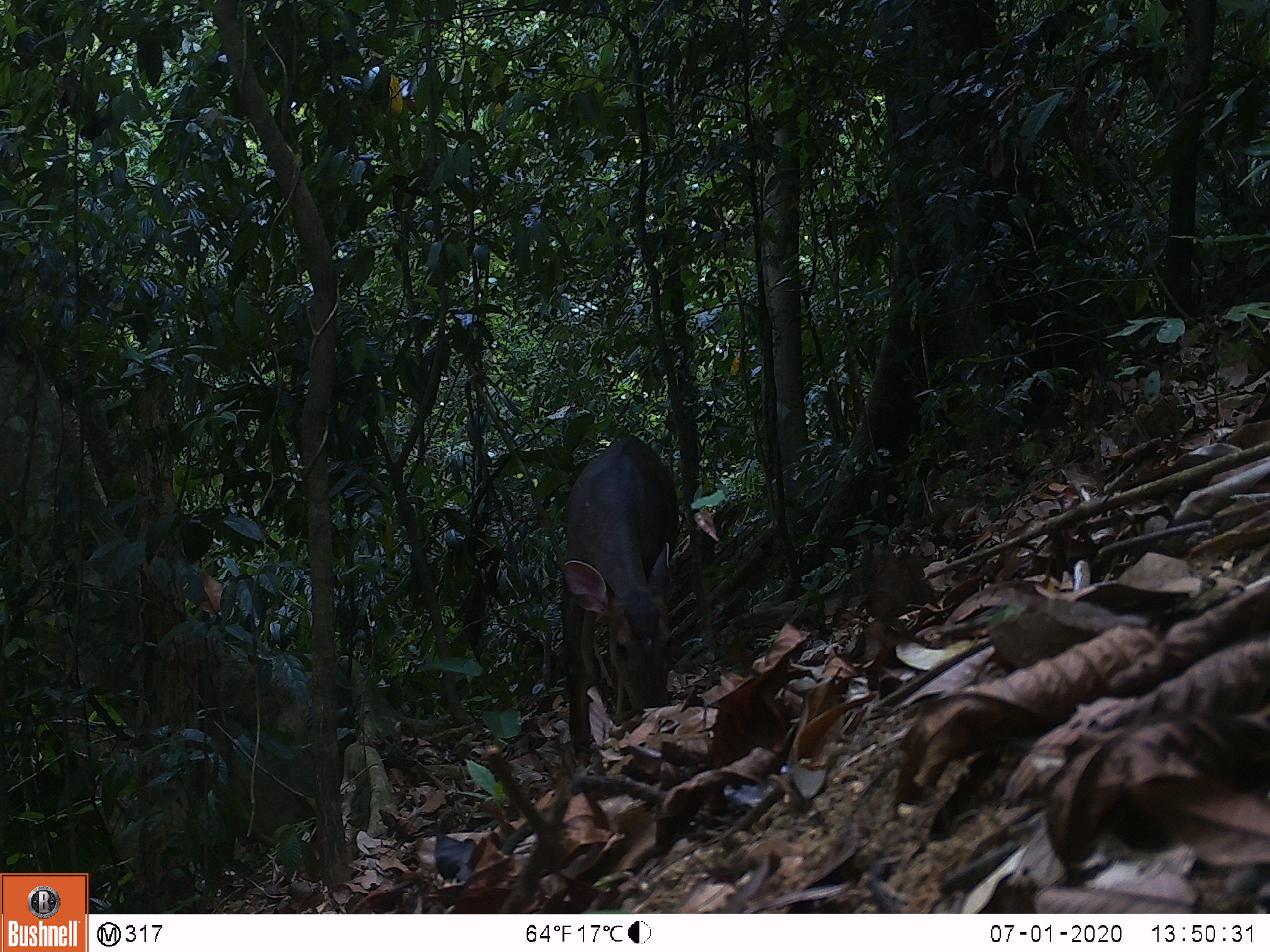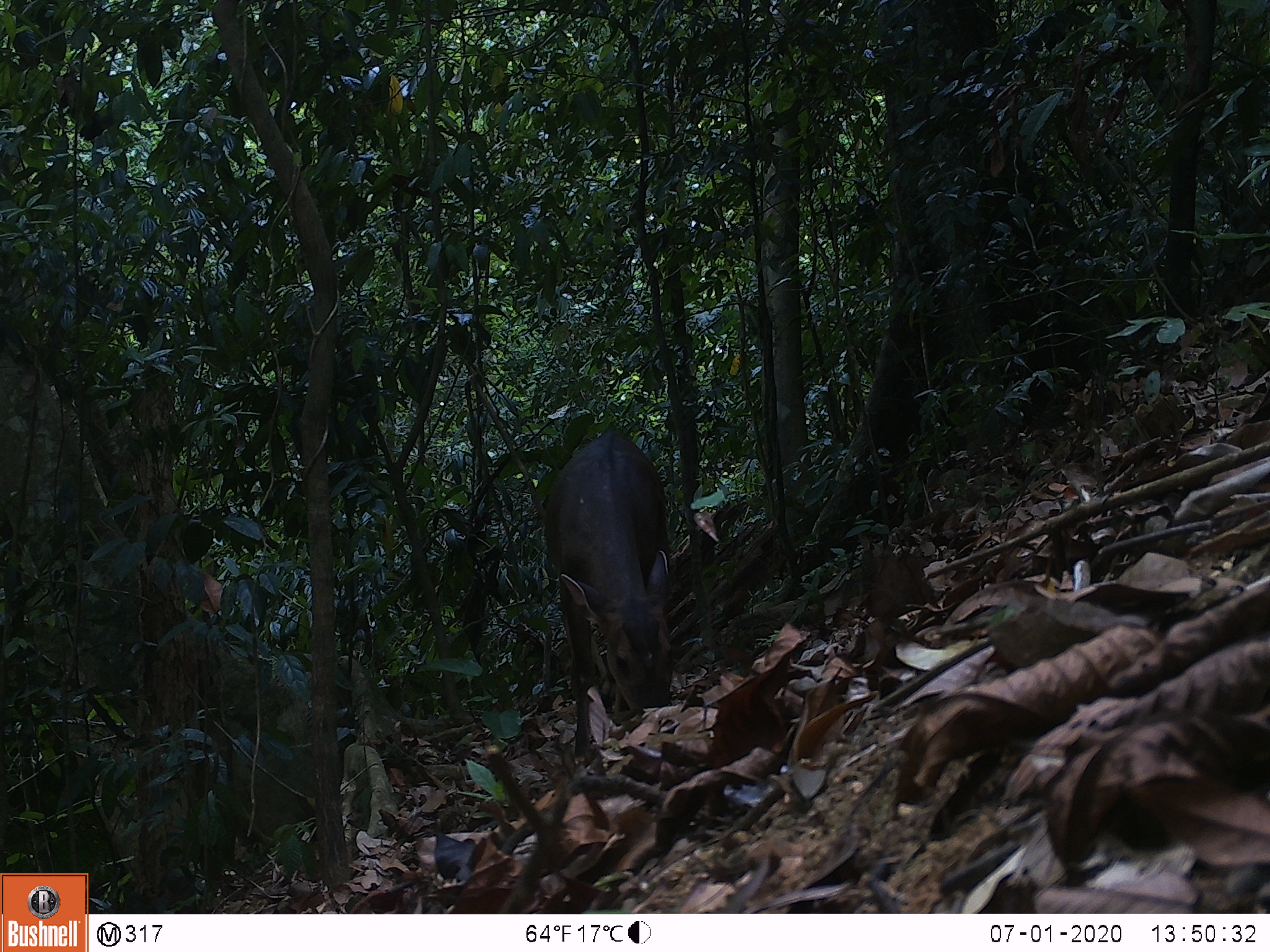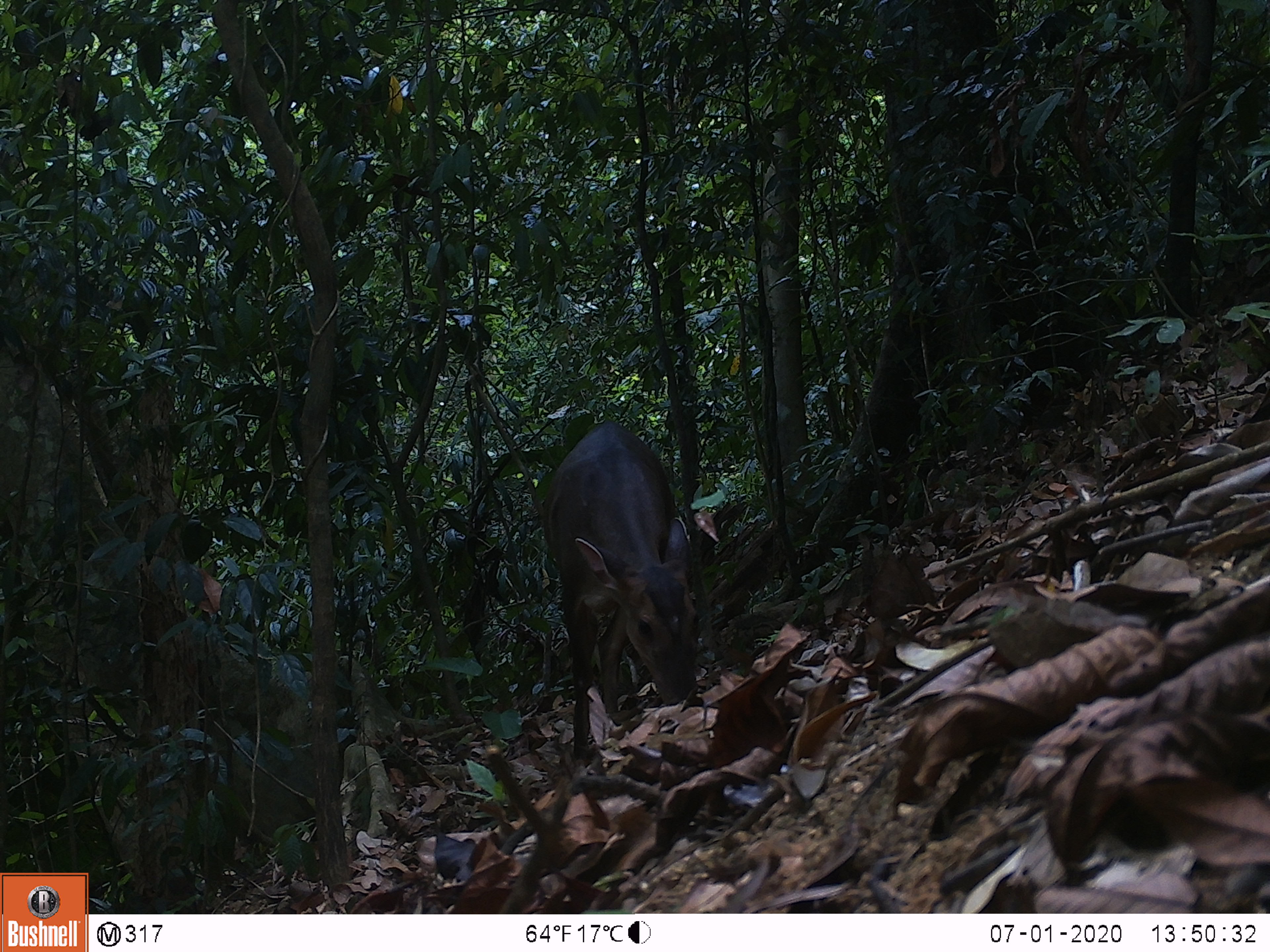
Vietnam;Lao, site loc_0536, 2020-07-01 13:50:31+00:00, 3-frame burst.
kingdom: Animalia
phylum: Chordata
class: Mammalia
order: Artiodactyla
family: Cervidae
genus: Muntiacus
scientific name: Muntiacus vuquangensis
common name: large-antlered muntjac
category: large antlered muntjac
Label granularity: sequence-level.